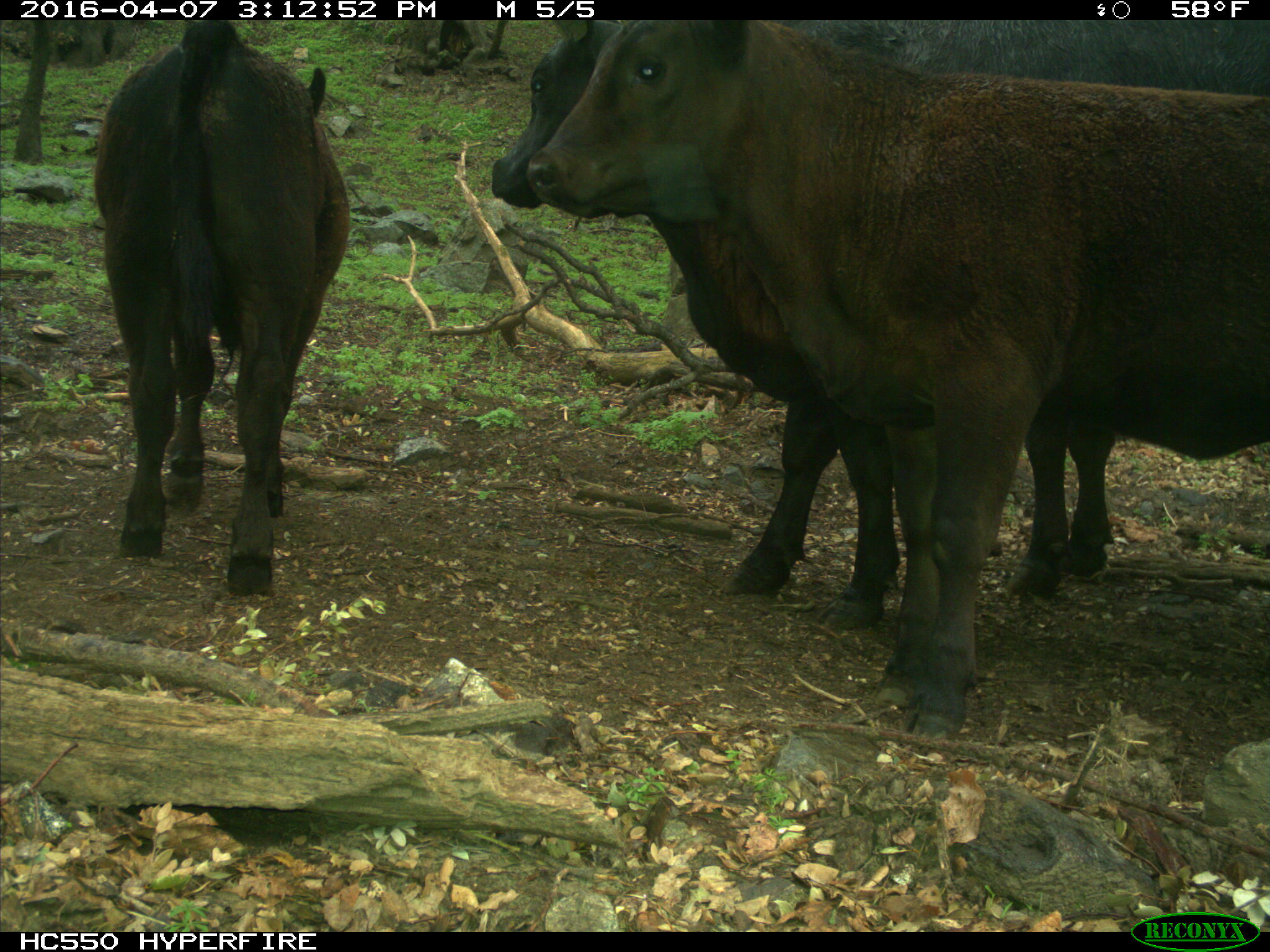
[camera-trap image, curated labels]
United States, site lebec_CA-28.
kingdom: Animalia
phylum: Chordata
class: Mammalia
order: Artiodactyla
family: Bovidae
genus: Bos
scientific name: Bos taurus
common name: domestic cow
Bos taurus (domestic cow).